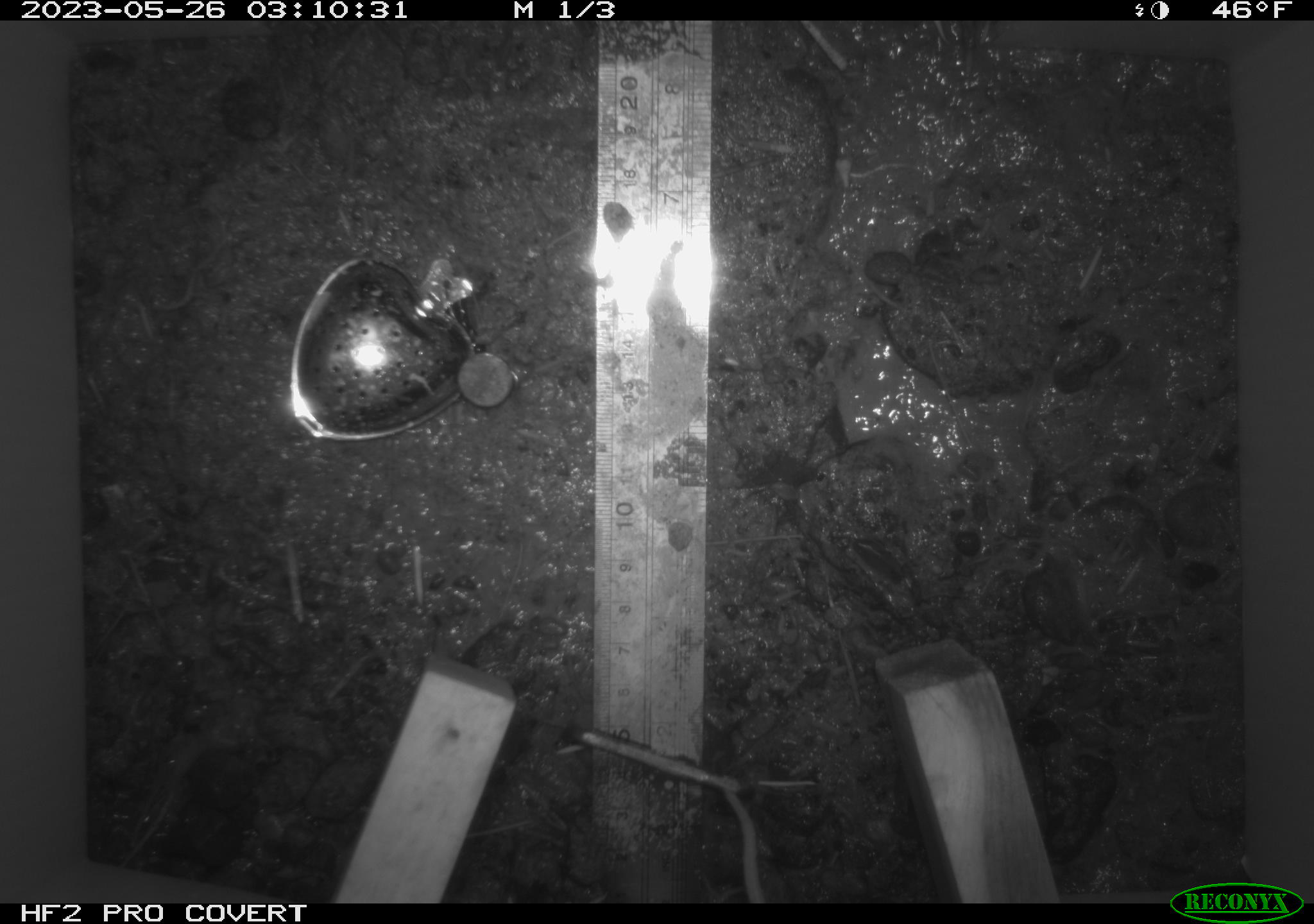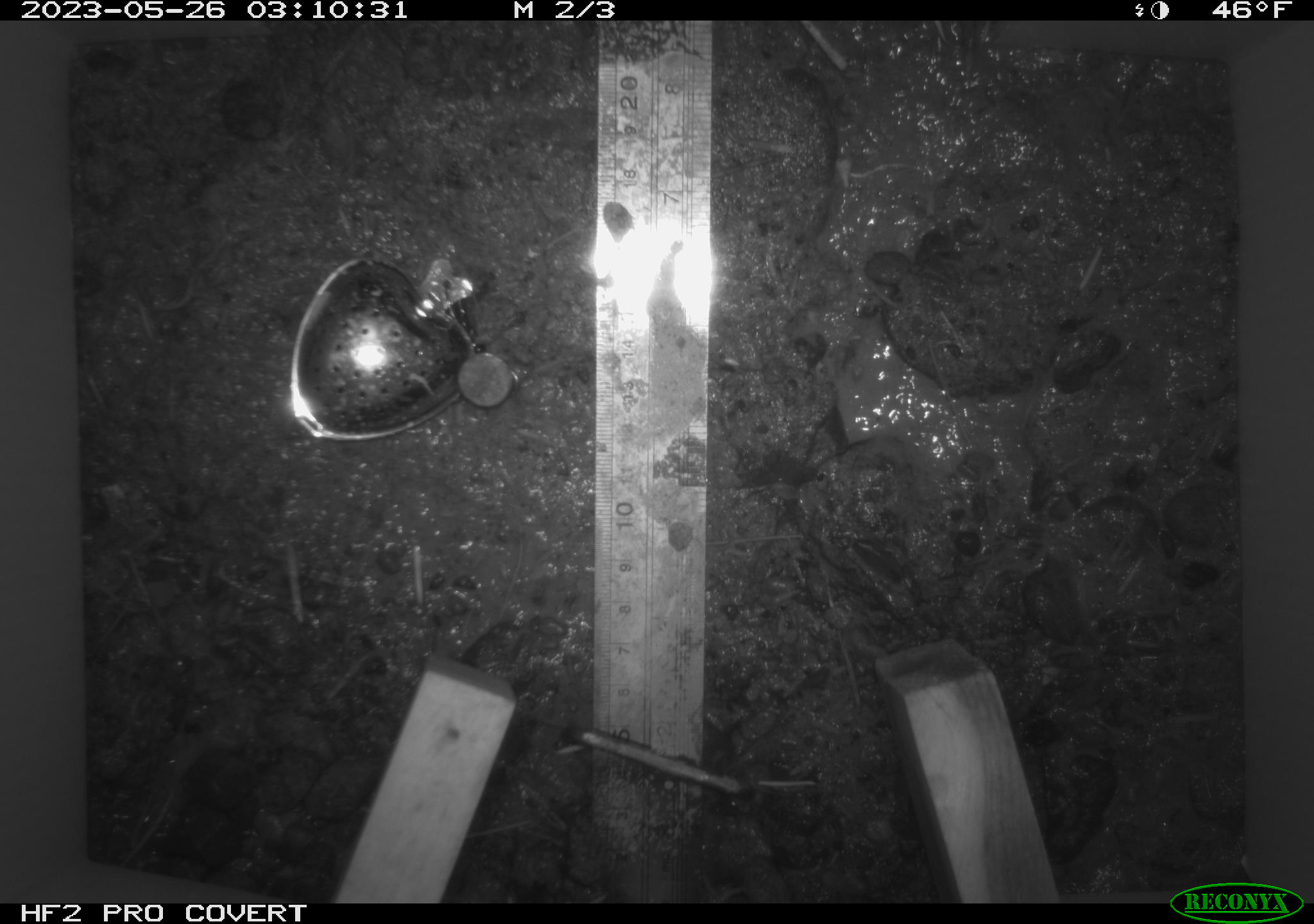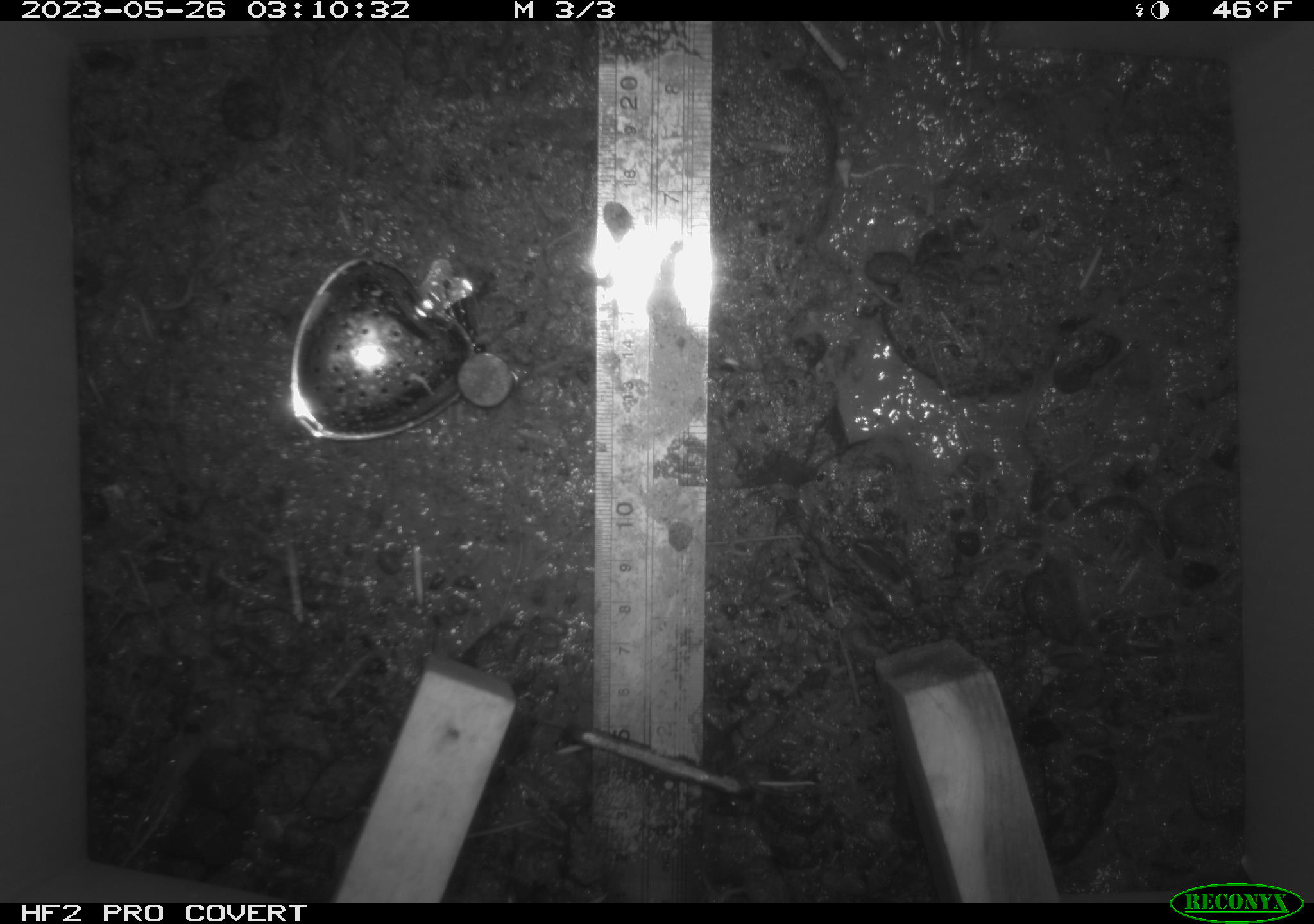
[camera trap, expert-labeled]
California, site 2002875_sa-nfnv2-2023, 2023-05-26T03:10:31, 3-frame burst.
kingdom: Animalia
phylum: Chordata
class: Mammalia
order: Rodentia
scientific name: Rodentia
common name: mouse species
Mouse species (Rodentia).